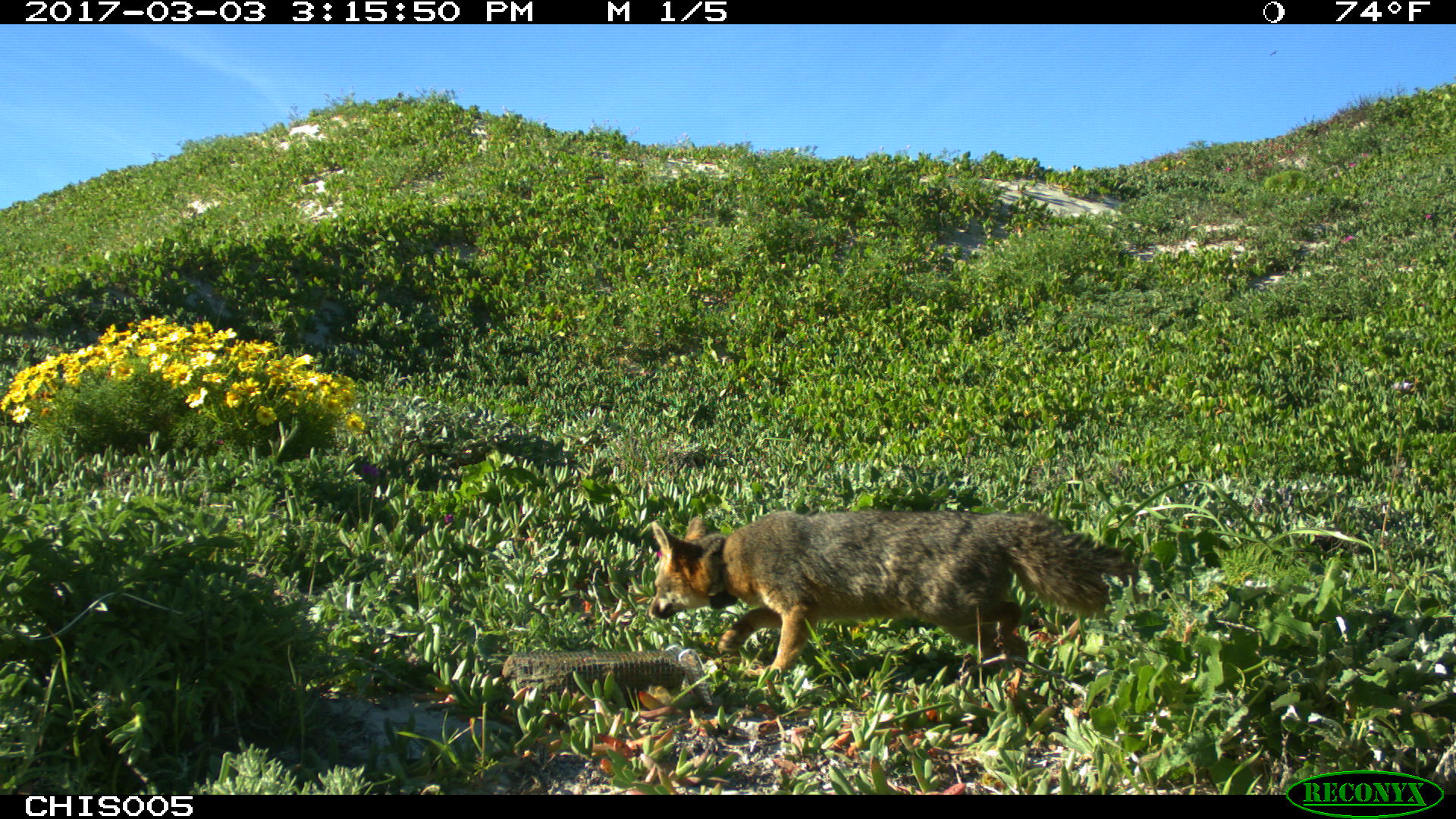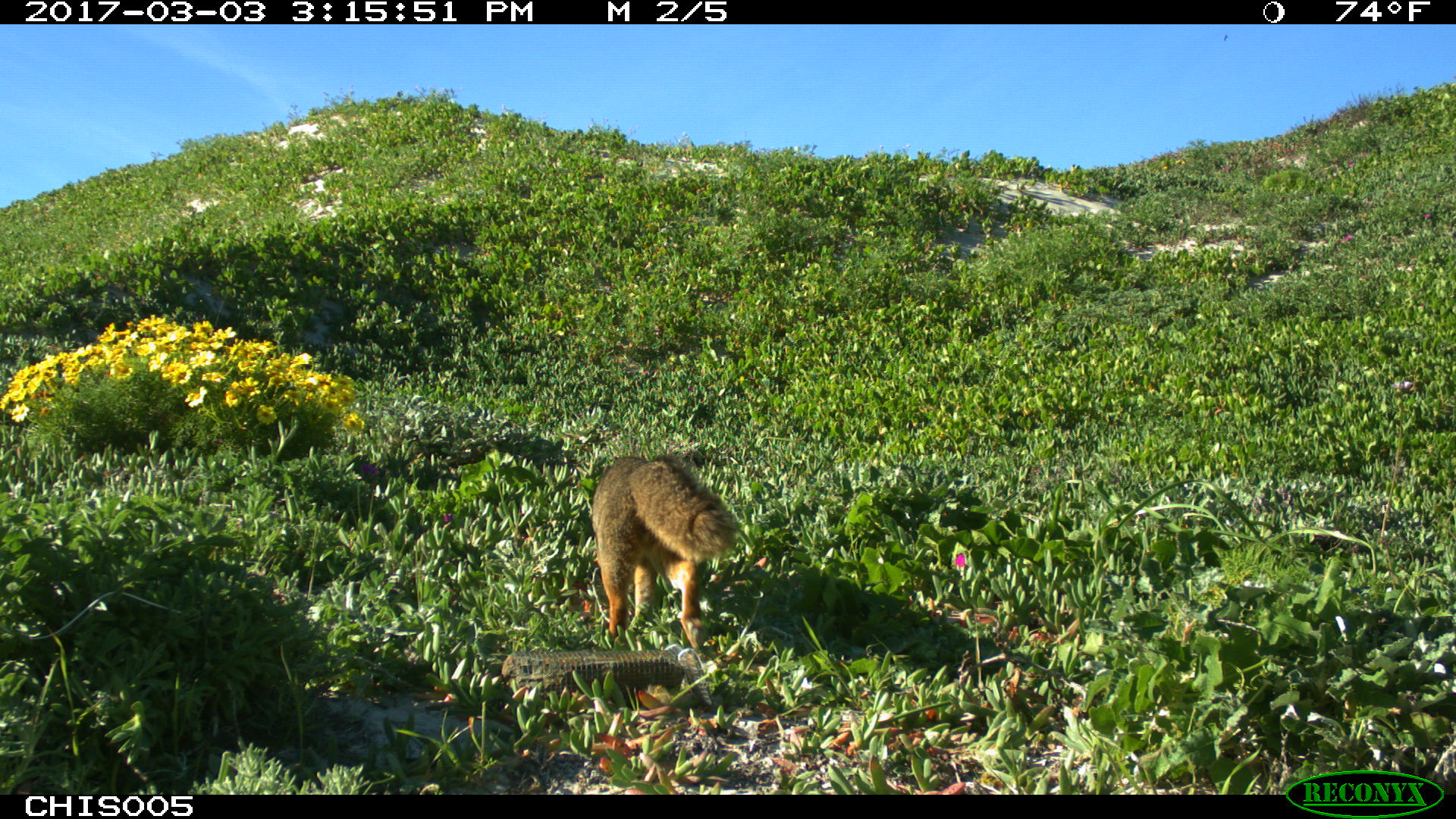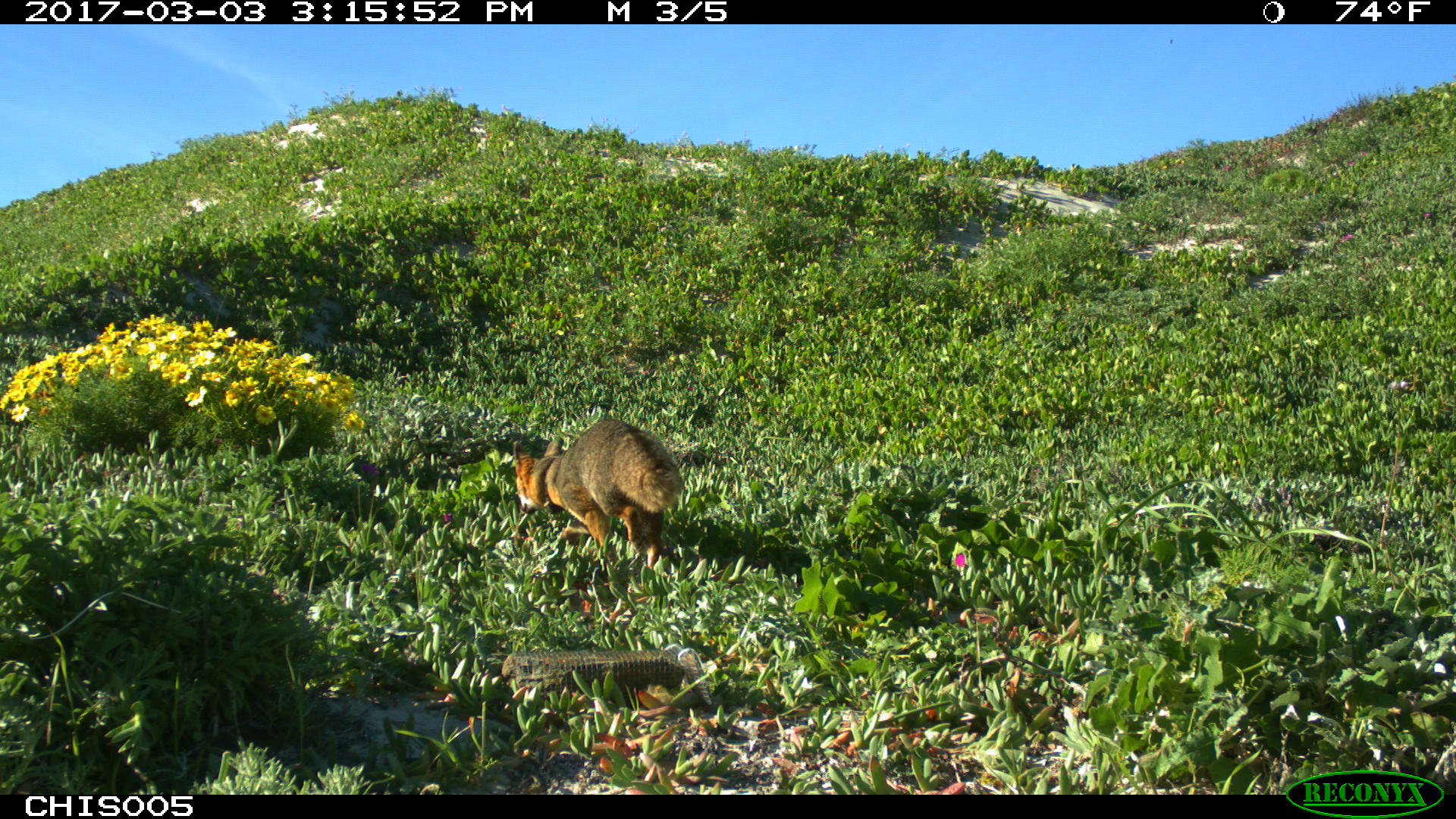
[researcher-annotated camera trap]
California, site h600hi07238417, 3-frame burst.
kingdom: Animalia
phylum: Chordata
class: Mammalia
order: Carnivora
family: Canidae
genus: Urocyon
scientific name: Urocyon littoralis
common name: island fox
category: fox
Fox (island fox) (Urocyon littoralis).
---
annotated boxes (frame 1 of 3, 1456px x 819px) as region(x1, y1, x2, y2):
fox: region(650, 510, 1133, 687)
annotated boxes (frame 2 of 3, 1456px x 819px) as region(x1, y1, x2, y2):
fox: region(591, 454, 738, 651)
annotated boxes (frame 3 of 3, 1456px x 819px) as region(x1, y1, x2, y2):
fox: region(513, 418, 680, 569)